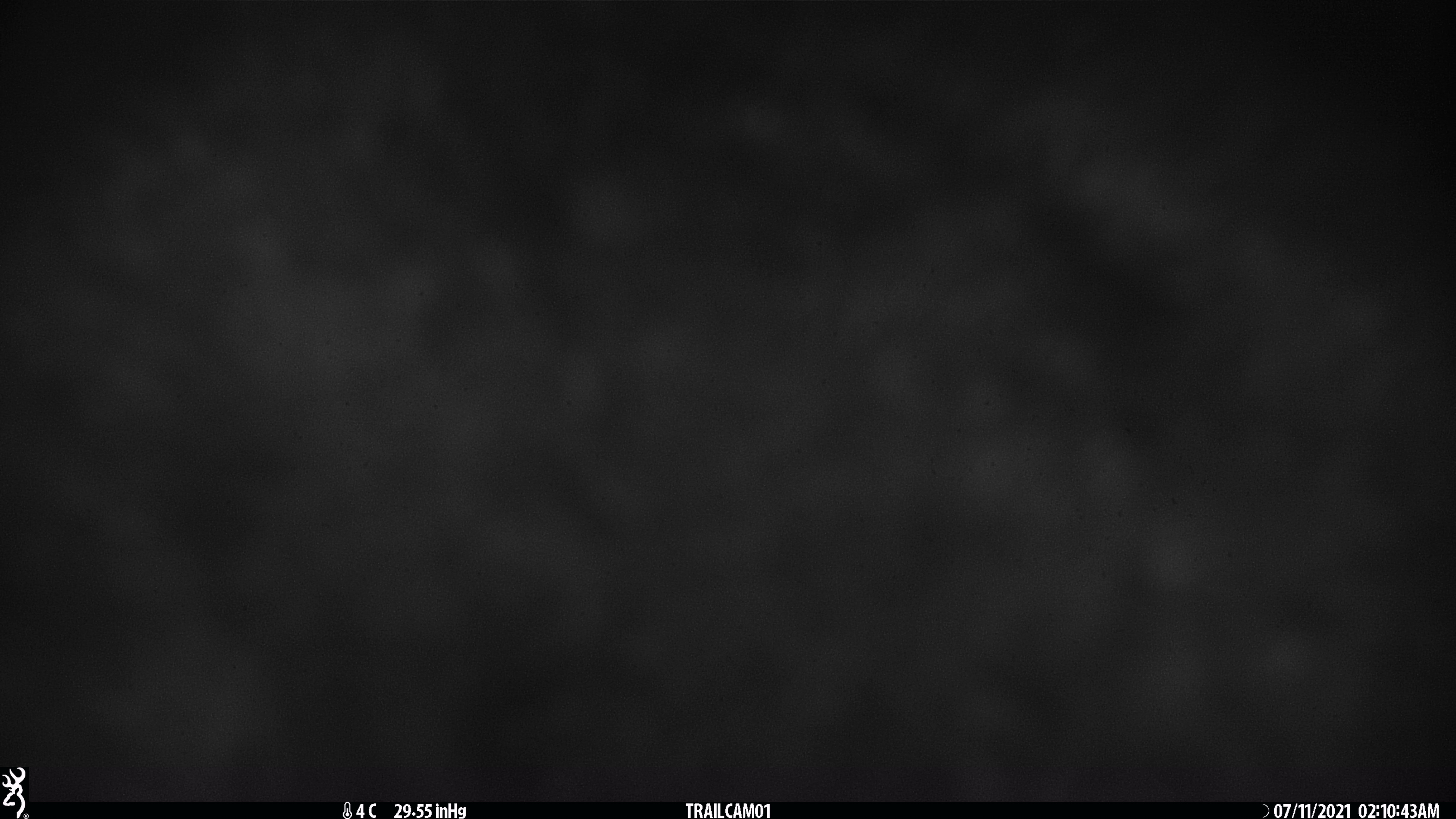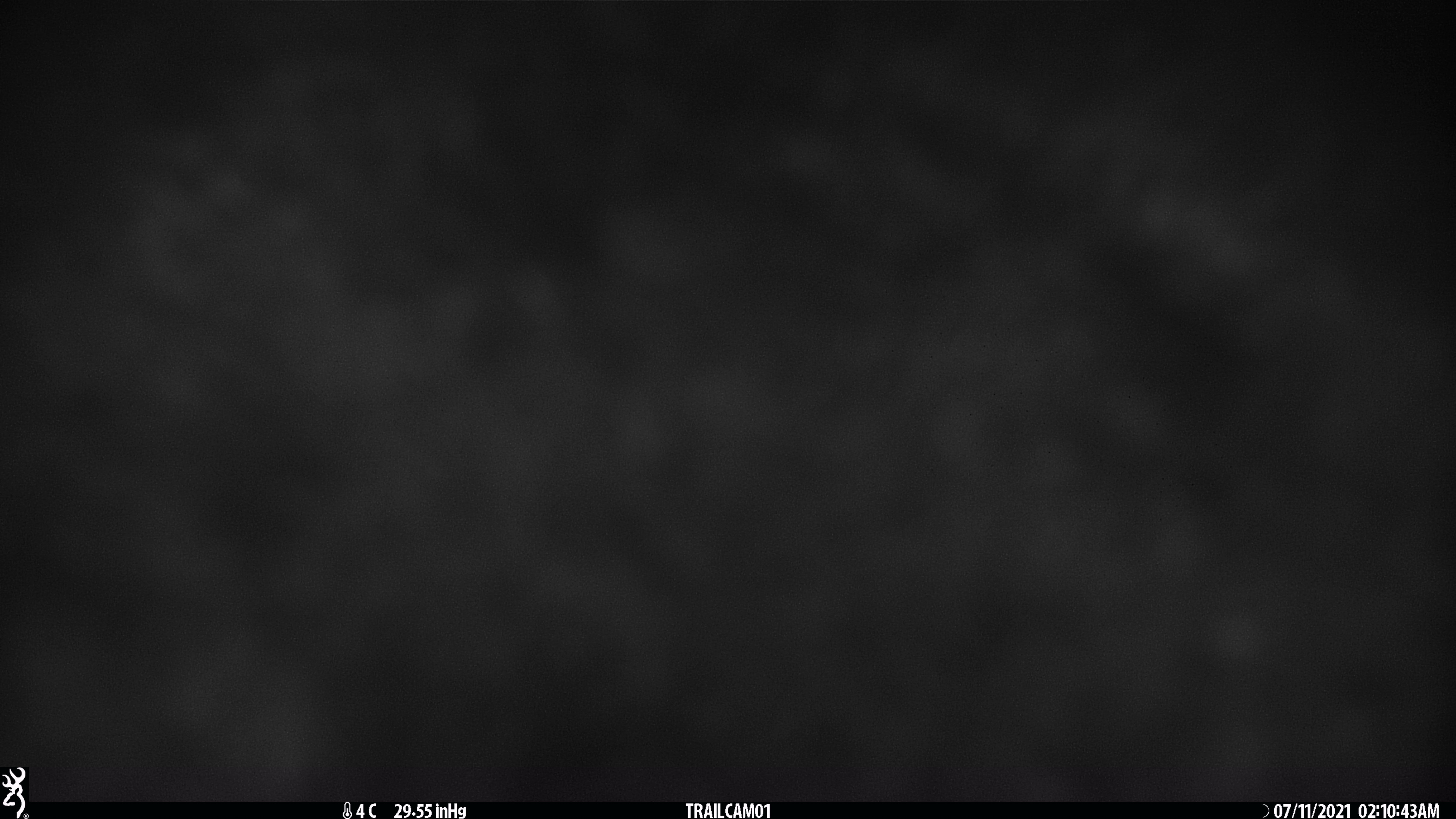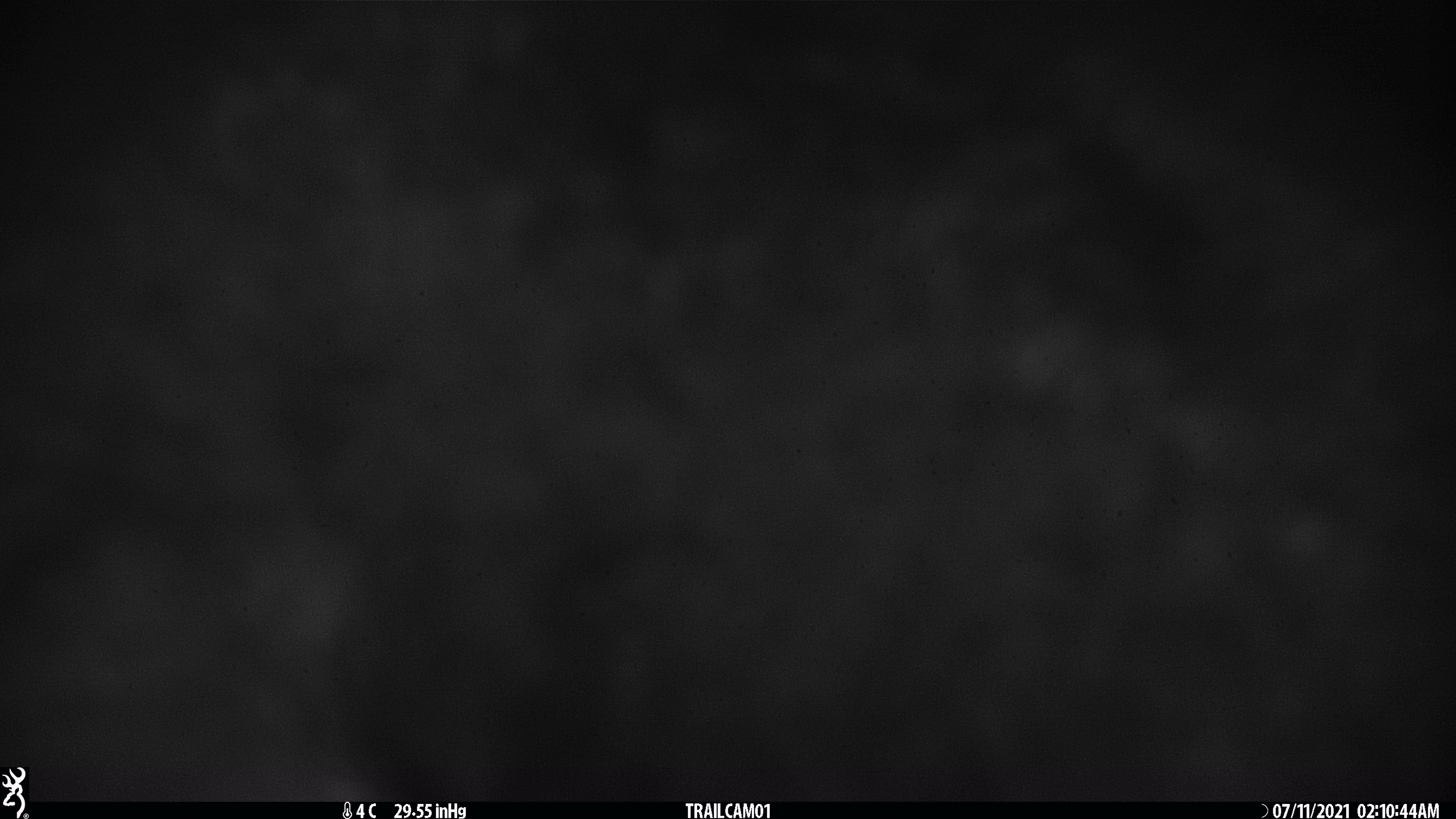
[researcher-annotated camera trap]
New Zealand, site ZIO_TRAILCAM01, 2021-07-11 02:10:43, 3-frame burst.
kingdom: Animalia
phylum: Chordata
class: Mammalia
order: Diprotodontia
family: Phalangeridae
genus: Trichosurus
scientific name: Trichosurus vulpecula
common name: common brushtail possum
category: possum